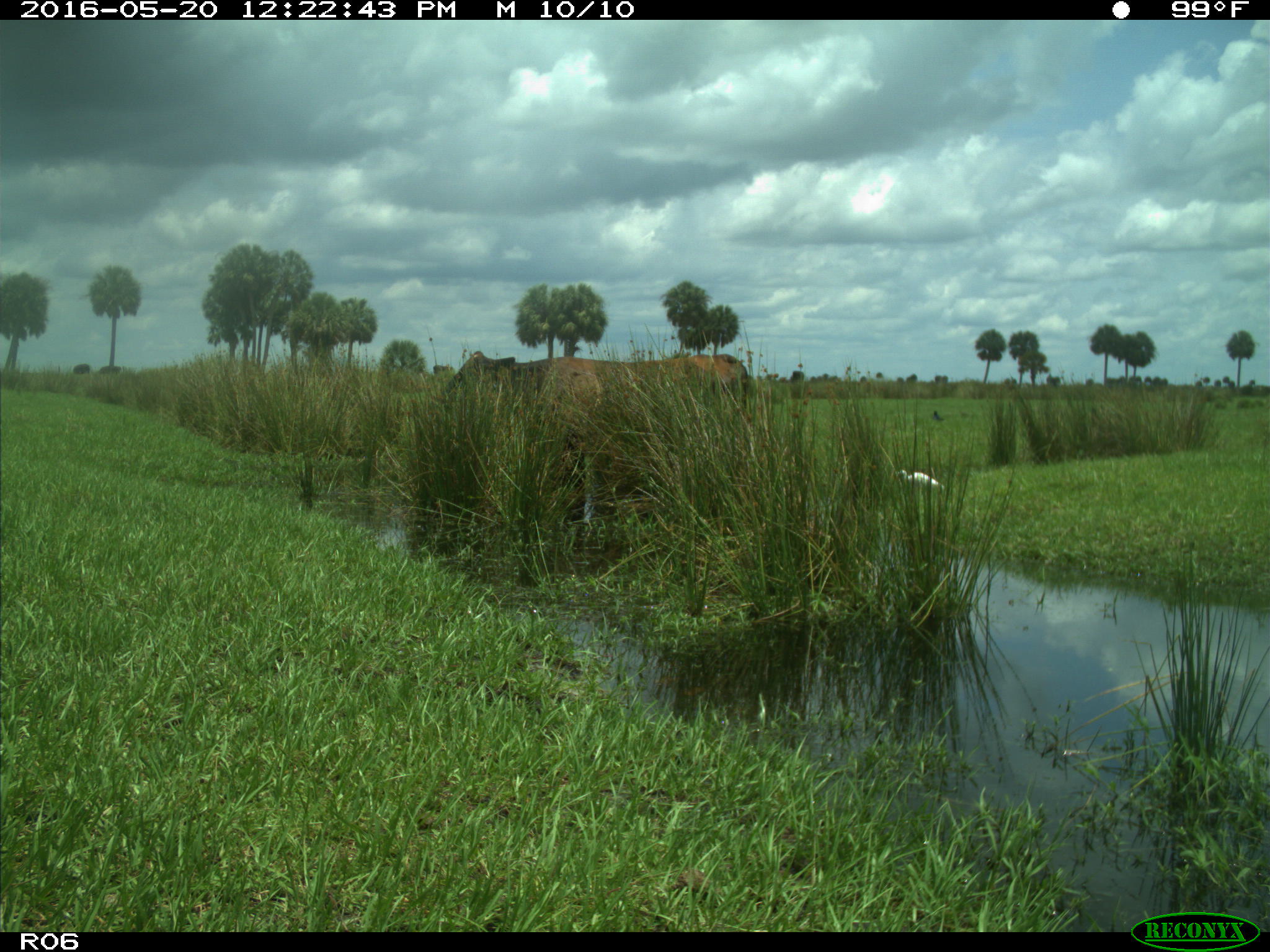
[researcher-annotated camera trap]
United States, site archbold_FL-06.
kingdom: Animalia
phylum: Chordata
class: Mammalia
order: Artiodactyla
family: Bovidae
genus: Bos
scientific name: Bos taurus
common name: domestic cow